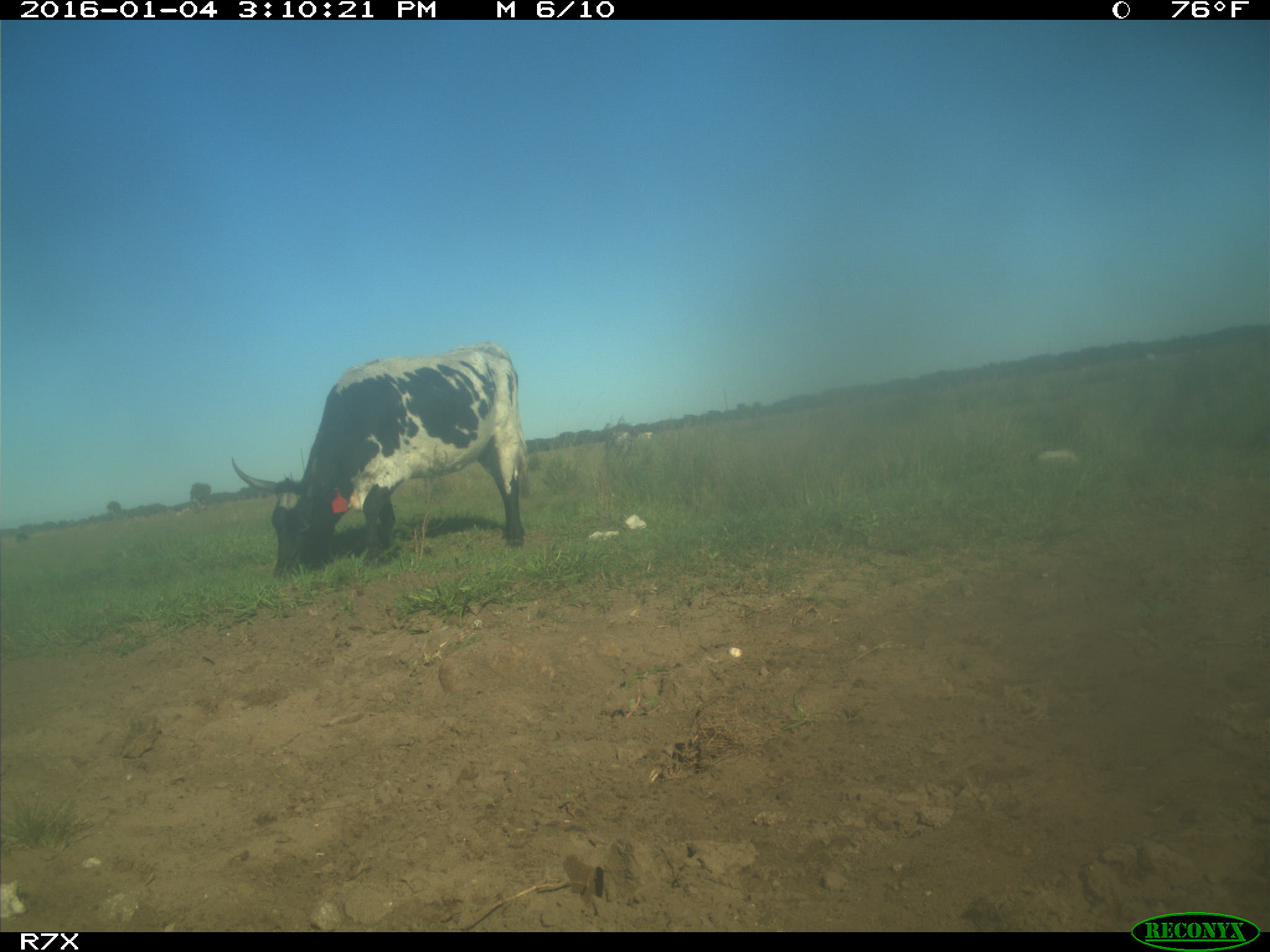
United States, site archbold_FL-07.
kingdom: Animalia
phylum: Chordata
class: Mammalia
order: Artiodactyla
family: Bovidae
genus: Bos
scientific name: Bos taurus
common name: domestic cow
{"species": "Bos taurus (domestic cow)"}